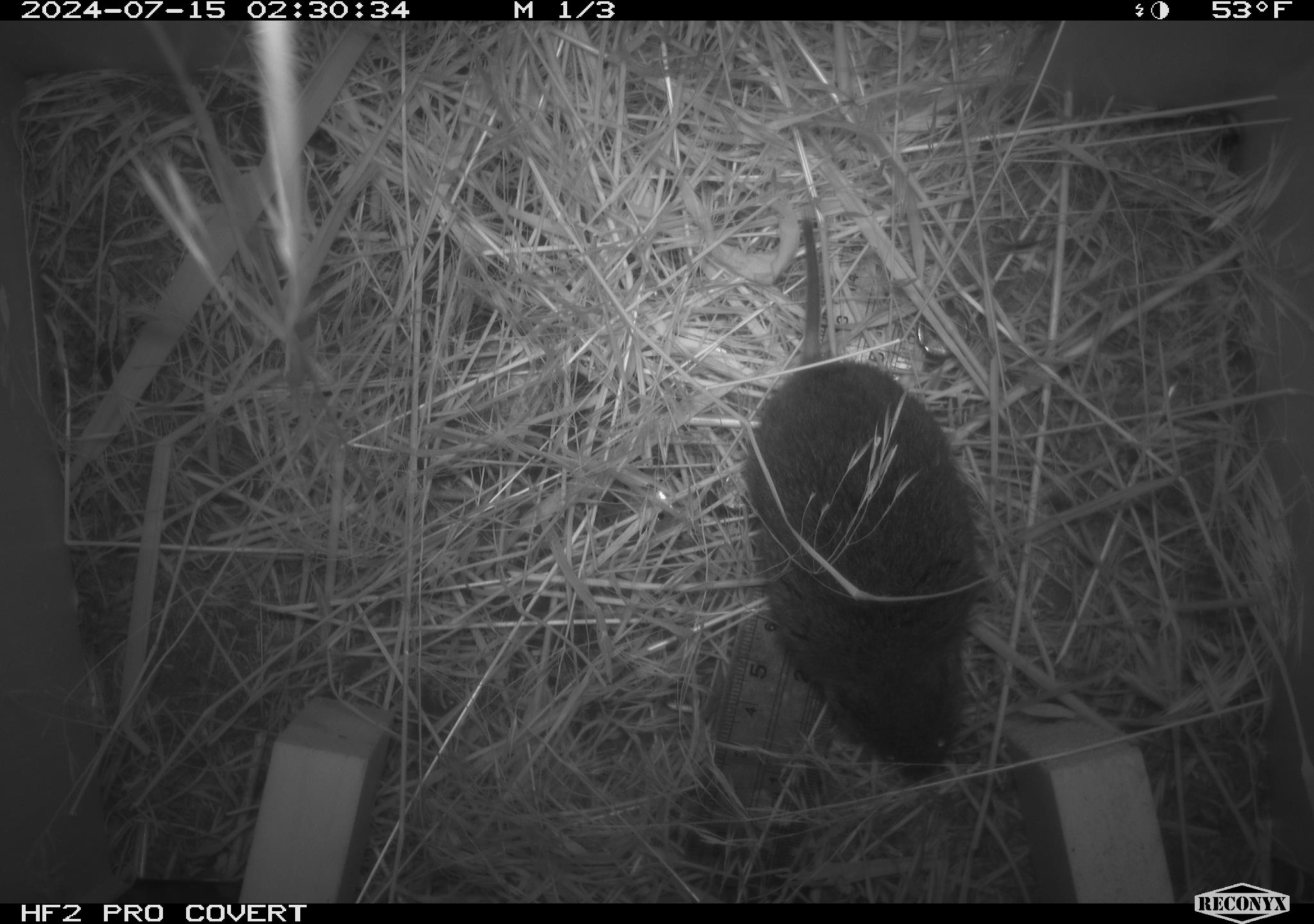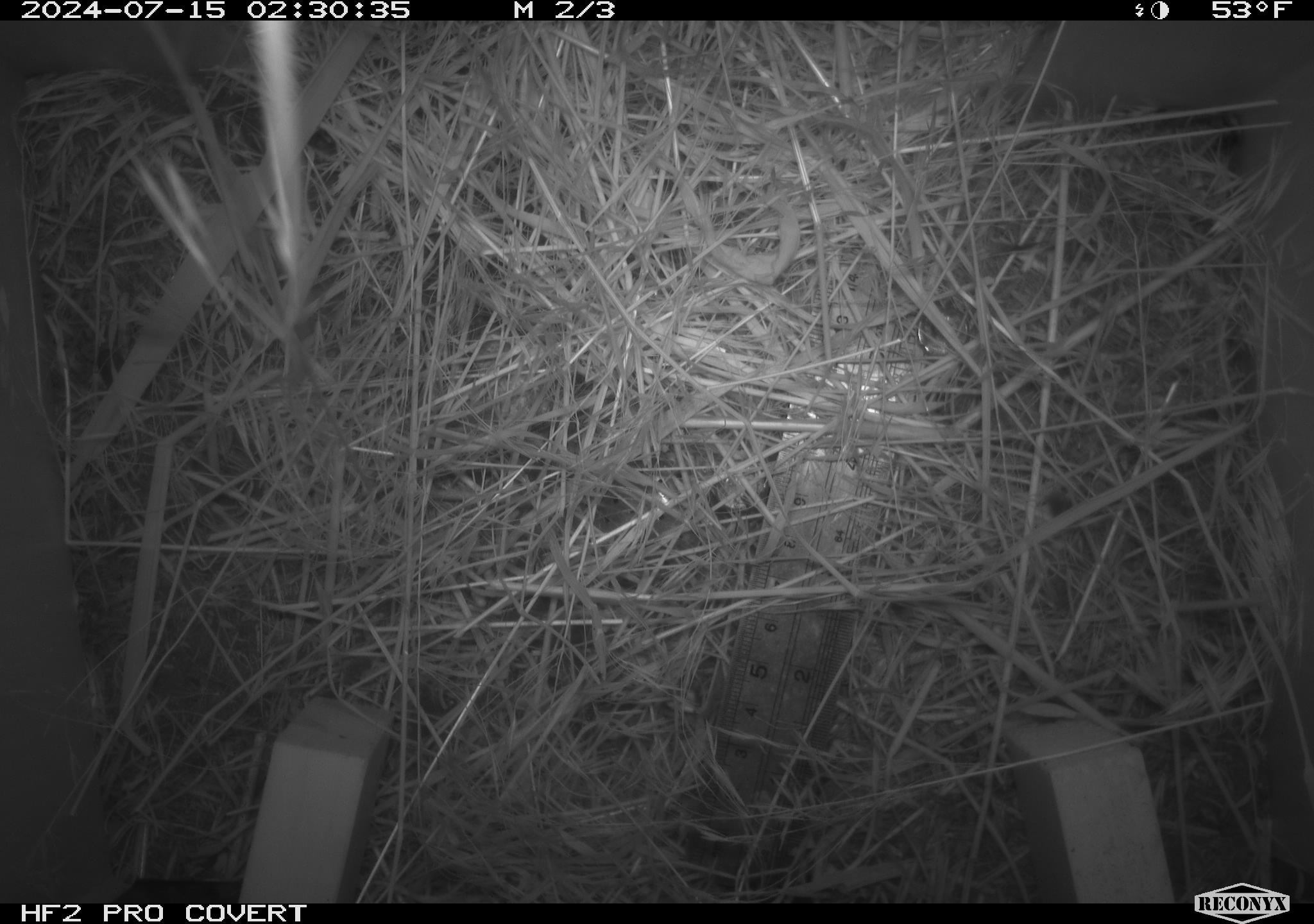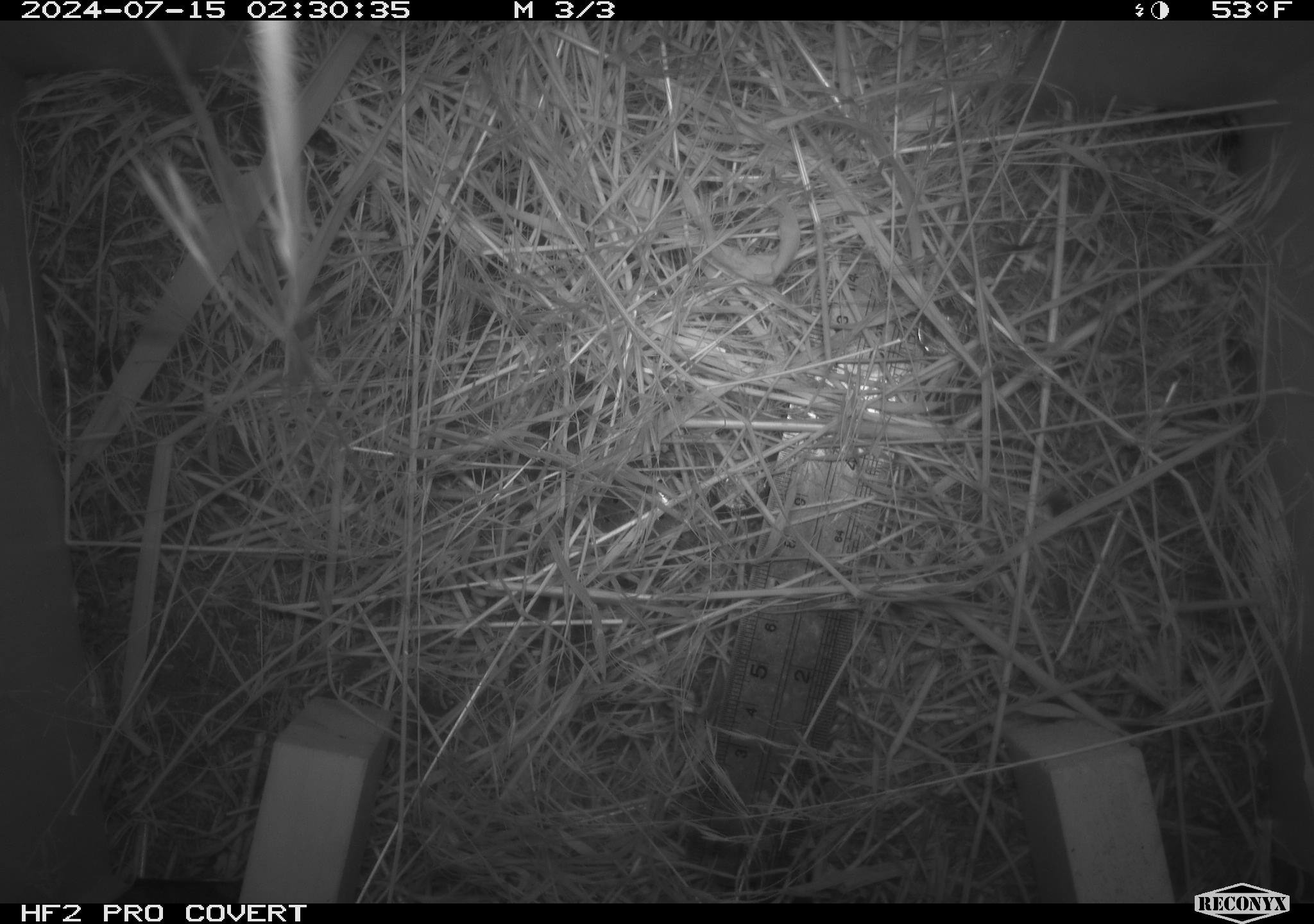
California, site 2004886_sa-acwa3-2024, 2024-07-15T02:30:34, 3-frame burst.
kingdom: Animalia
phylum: Chordata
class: Mammalia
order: Rodentia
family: Cricetidae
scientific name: Arvicolinae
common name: voles, lemmings, and muskrats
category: arvicolinae subfamily